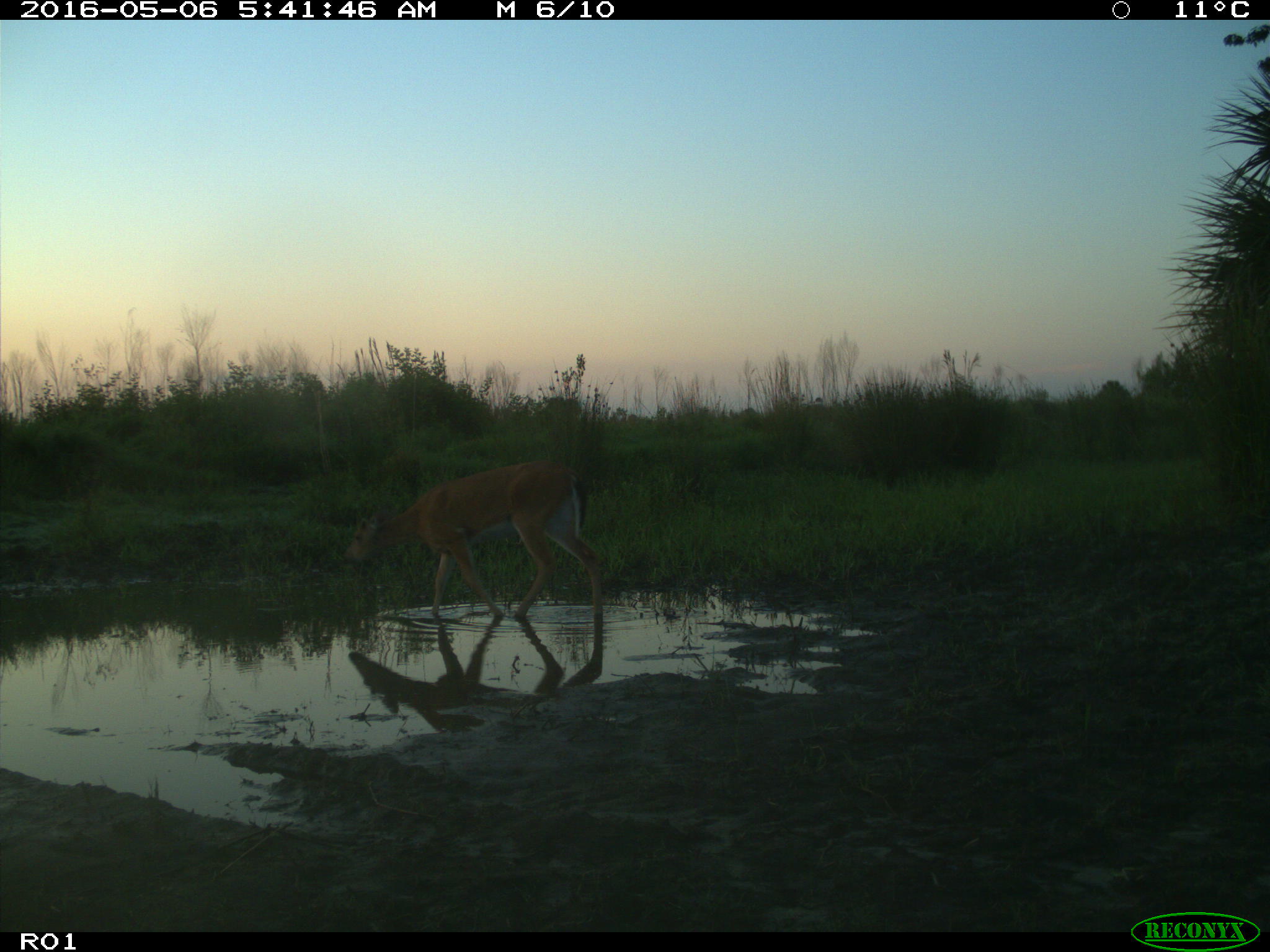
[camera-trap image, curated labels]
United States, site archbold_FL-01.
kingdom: Animalia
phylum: Chordata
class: Mammalia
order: Artiodactyla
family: Cervidae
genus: Odocoileus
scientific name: Odocoileus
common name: deer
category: unidentified deer